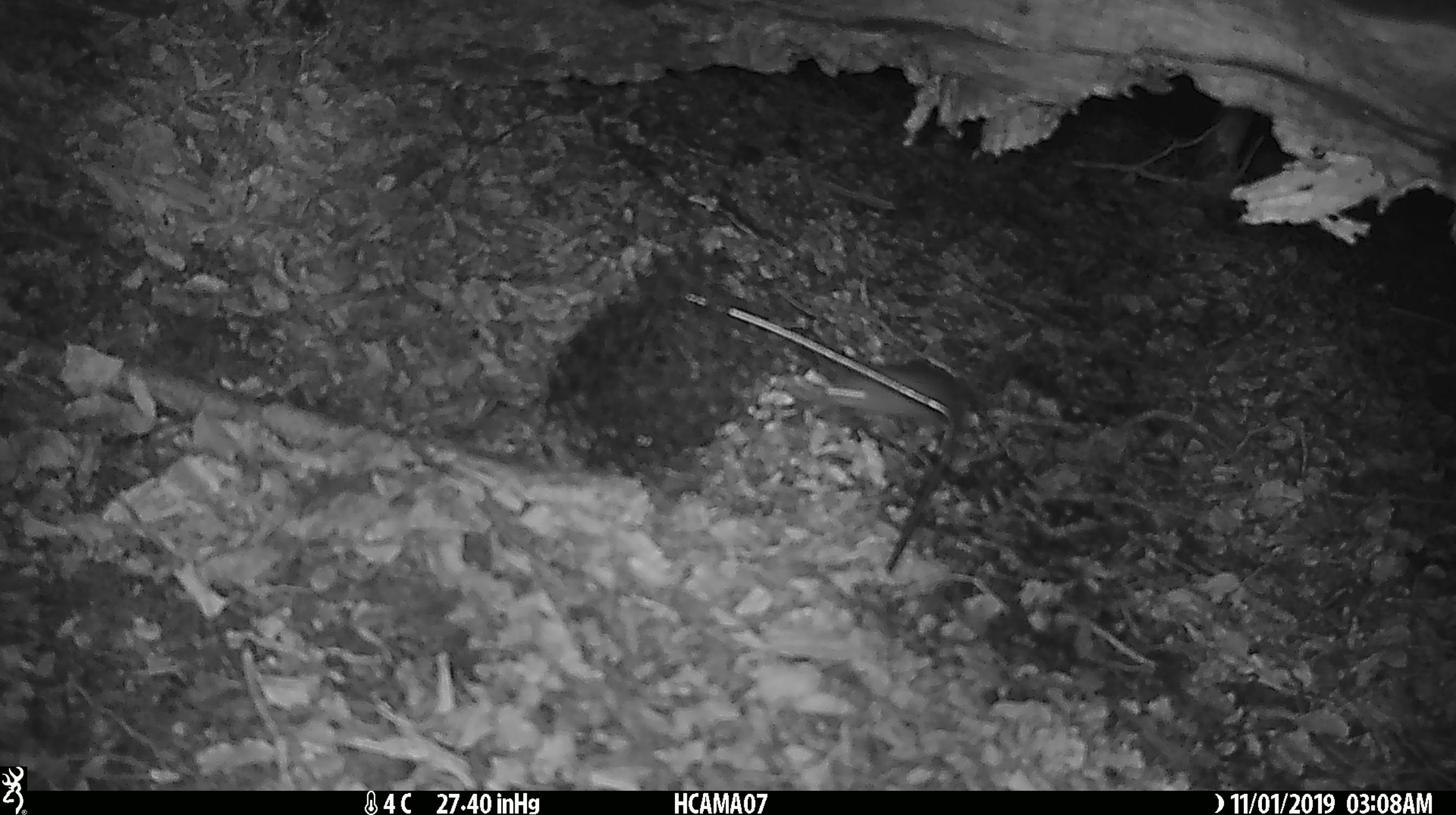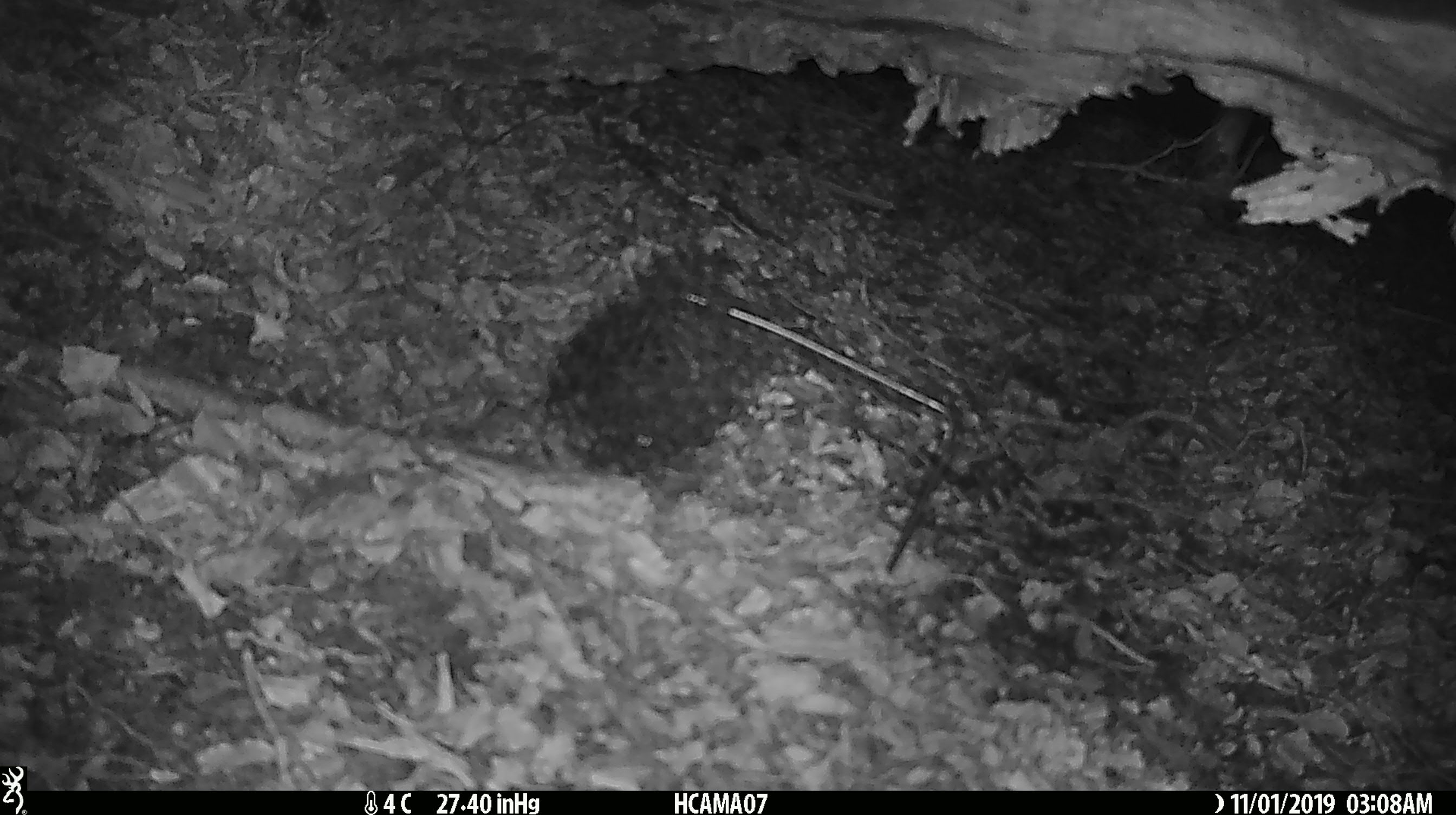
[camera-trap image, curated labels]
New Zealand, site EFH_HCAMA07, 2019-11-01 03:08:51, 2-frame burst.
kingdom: Animalia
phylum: Chordata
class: Mammalia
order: Rodentia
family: Muridae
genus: Mus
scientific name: Mus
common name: mouse